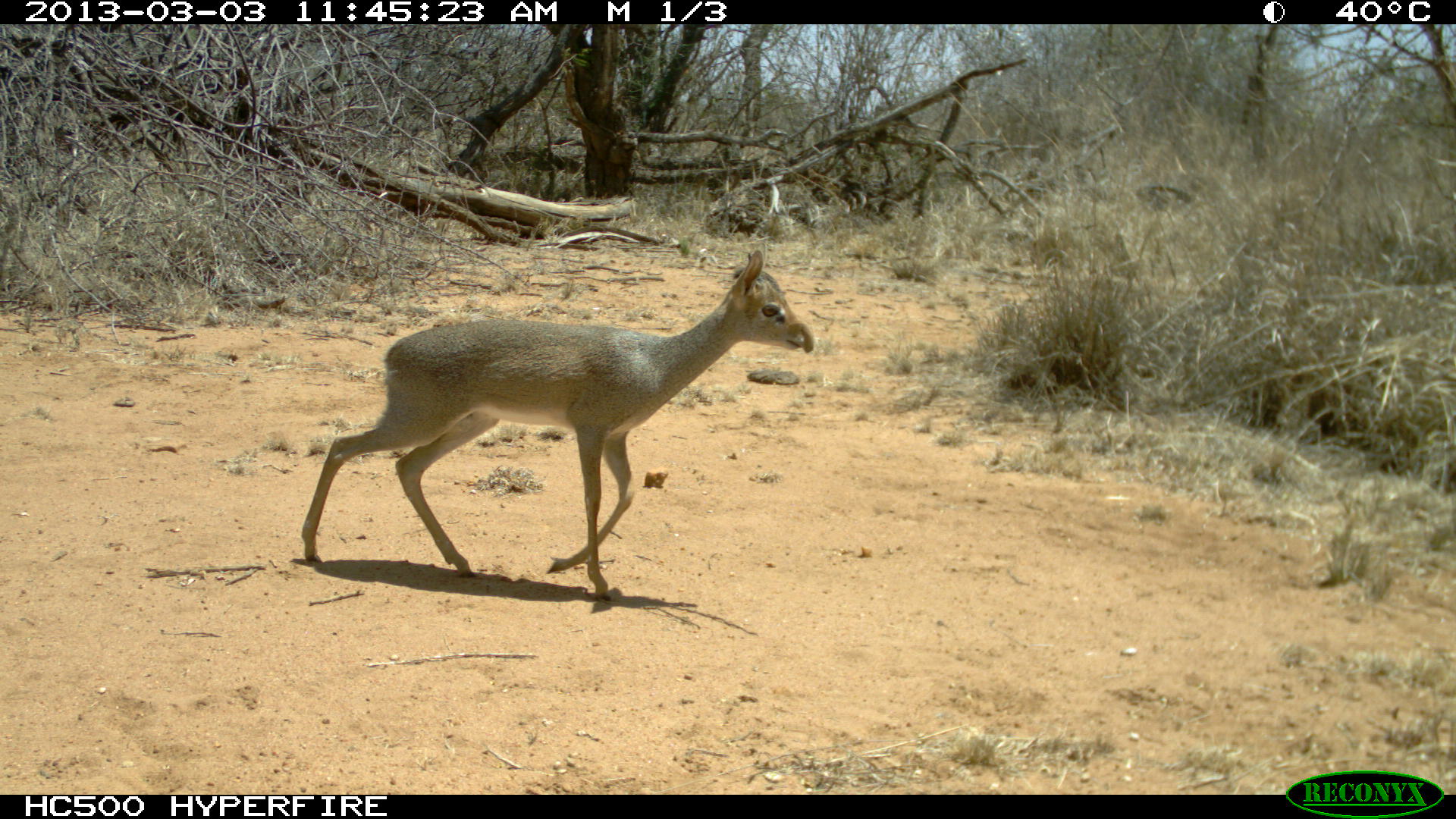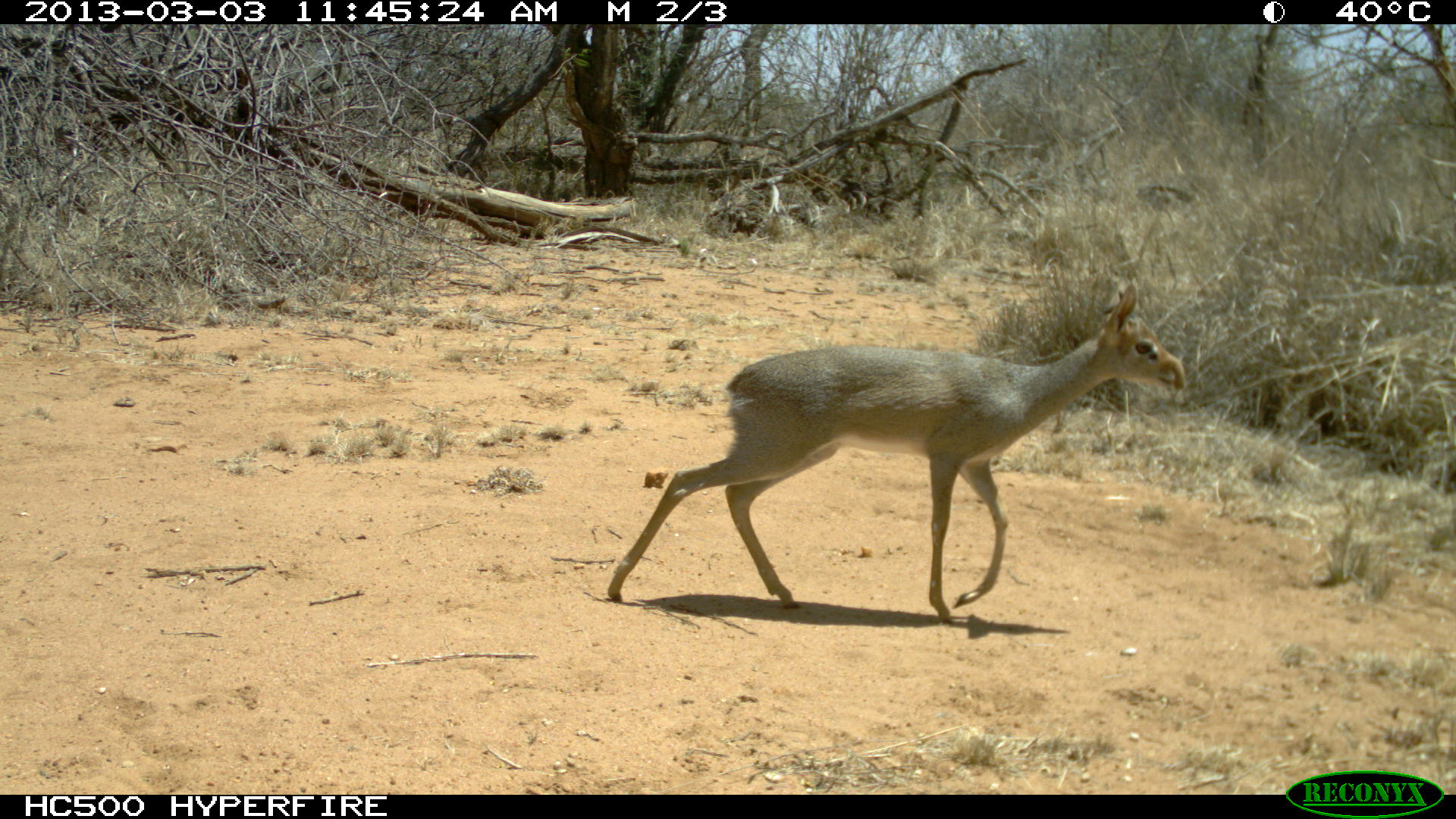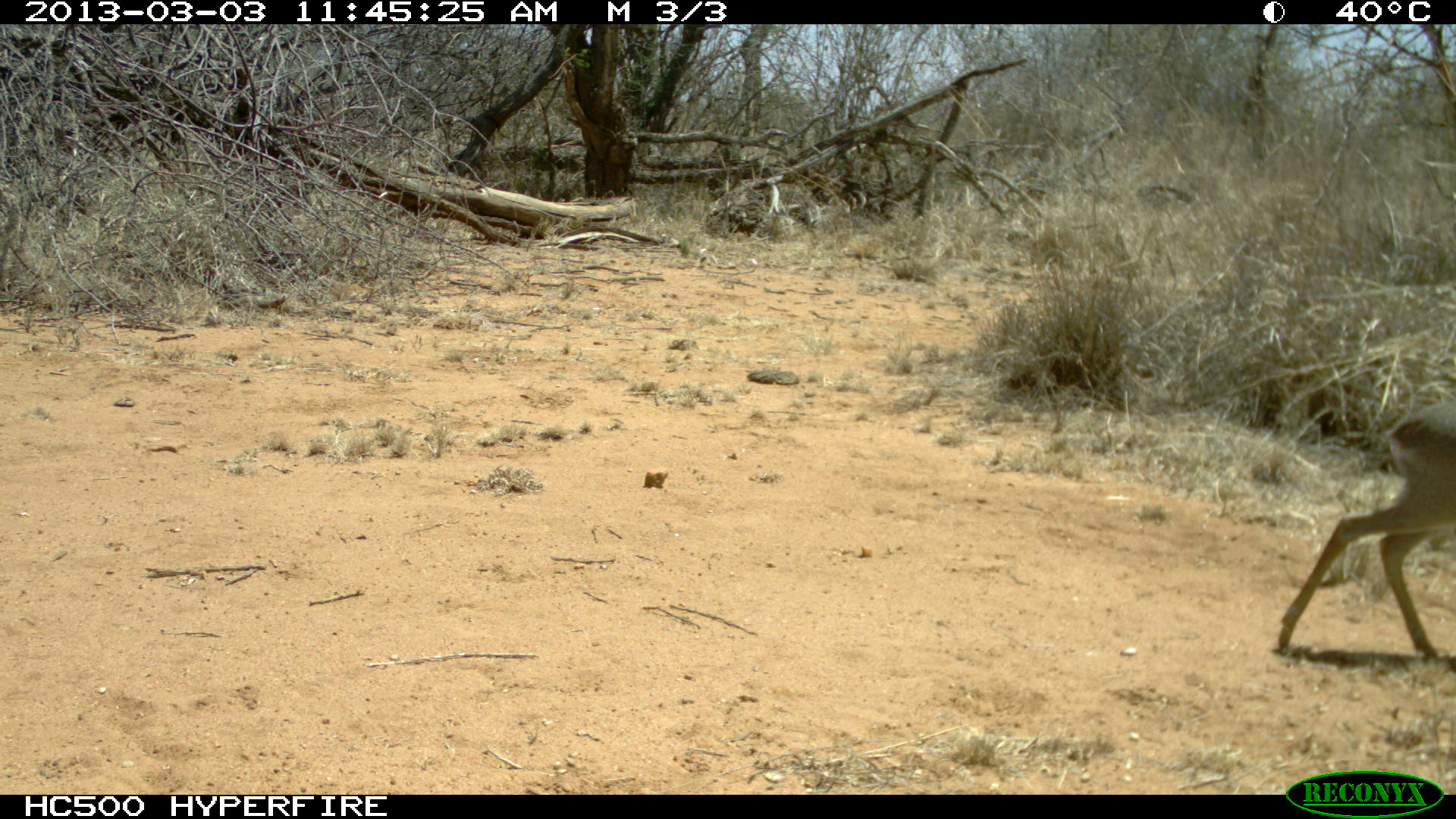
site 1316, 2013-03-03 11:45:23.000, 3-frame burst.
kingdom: Animalia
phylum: Chordata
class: Mammalia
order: Artiodactyla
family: Bovidae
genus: Madoqua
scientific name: Madoqua guentheri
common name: günther's dik-dik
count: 1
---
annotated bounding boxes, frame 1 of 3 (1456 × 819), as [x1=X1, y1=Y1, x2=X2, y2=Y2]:
madoqua guentheri: [x1=298, y1=243, x2=814, y2=601]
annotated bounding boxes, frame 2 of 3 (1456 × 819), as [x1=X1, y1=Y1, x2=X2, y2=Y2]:
madoqua guentheri: [x1=606, y1=279, x2=1186, y2=621]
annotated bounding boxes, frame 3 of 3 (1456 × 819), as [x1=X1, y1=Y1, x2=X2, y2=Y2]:
madoqua guentheri: [x1=1272, y1=390, x2=1456, y2=654]